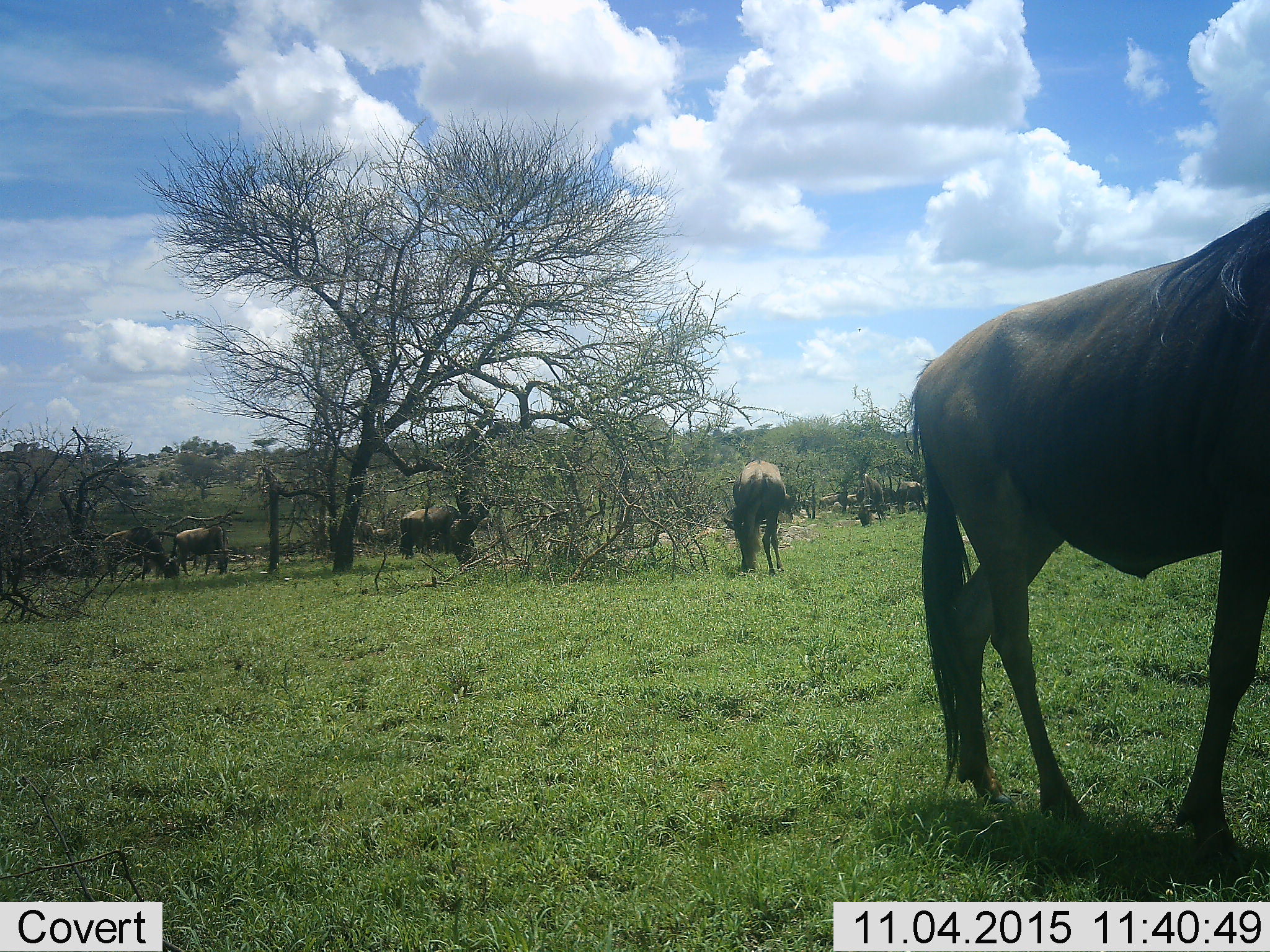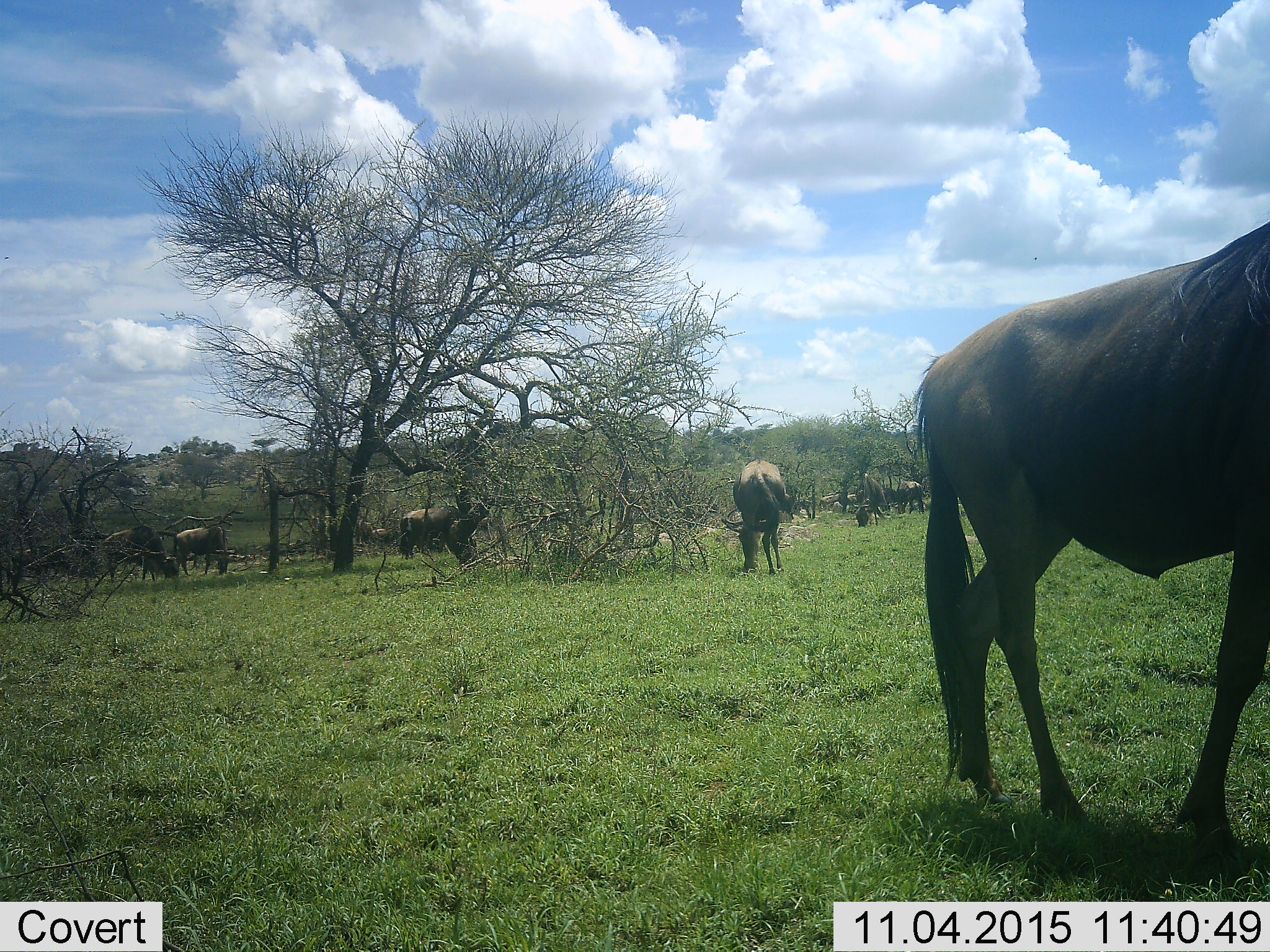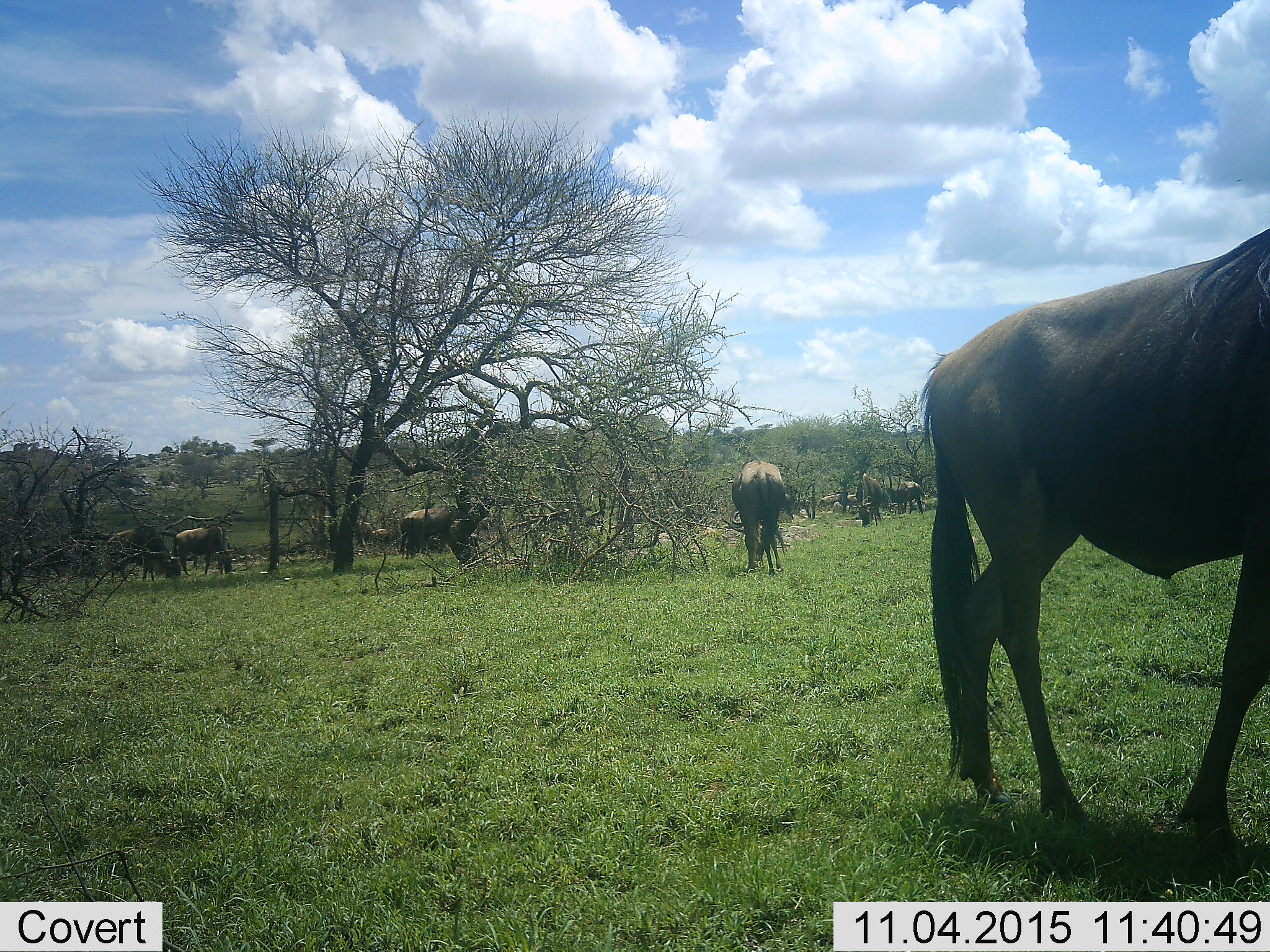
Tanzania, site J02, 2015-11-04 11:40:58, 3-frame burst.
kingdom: Animalia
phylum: Chordata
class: Mammalia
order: Artiodactyla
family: Bovidae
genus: Connochaetes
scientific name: Connochaetes taurinus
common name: blue wildebeest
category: wildebeest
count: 7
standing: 57%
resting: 0%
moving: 0%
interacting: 0%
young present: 0%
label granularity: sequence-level